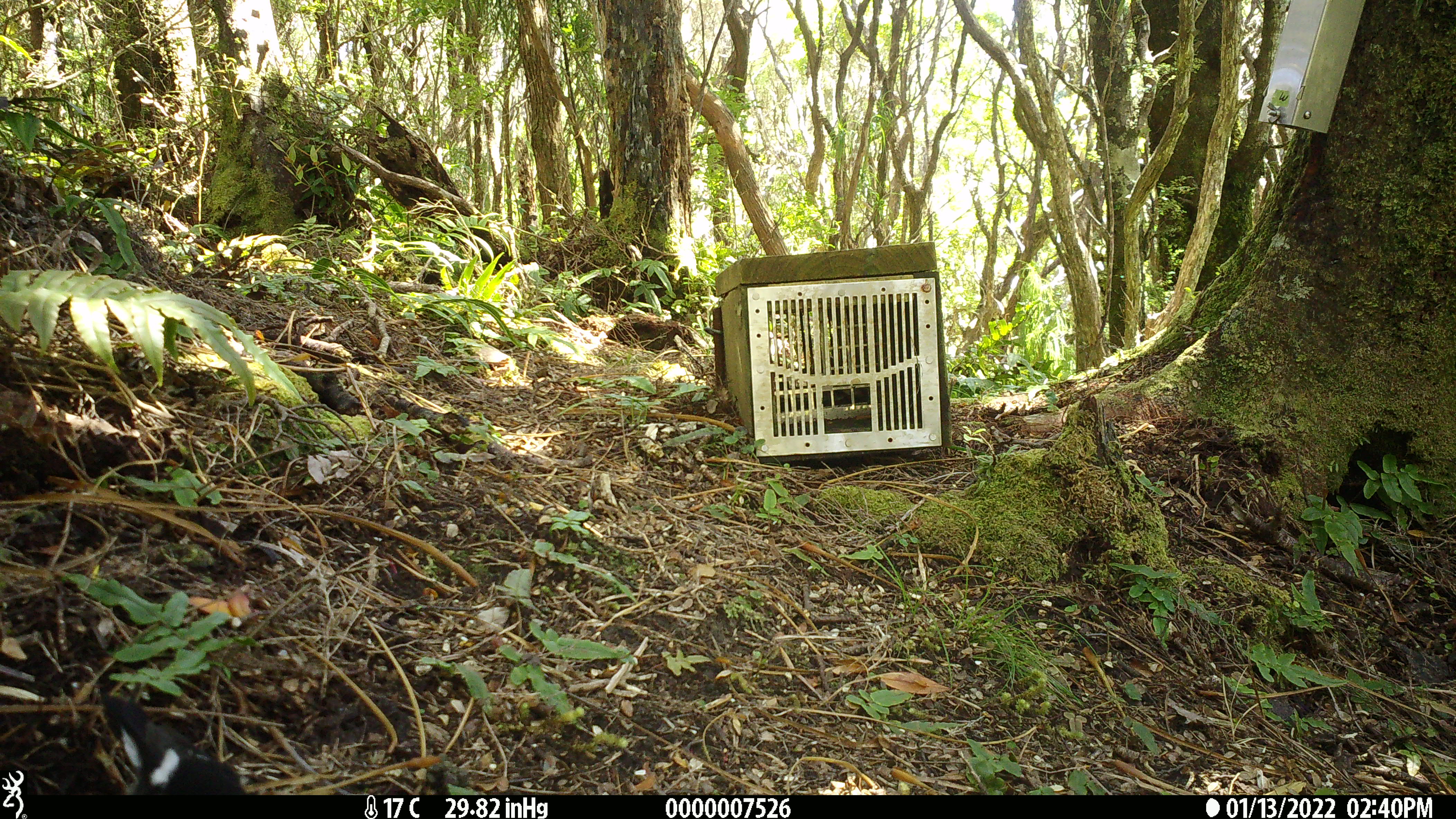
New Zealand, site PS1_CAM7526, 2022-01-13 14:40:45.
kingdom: Animalia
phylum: Chordata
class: Aves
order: Passeriformes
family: Petroicidae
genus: Petroica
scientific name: Petroica macrocephala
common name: tomtit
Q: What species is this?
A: Tomtit (Petroica macrocephala).